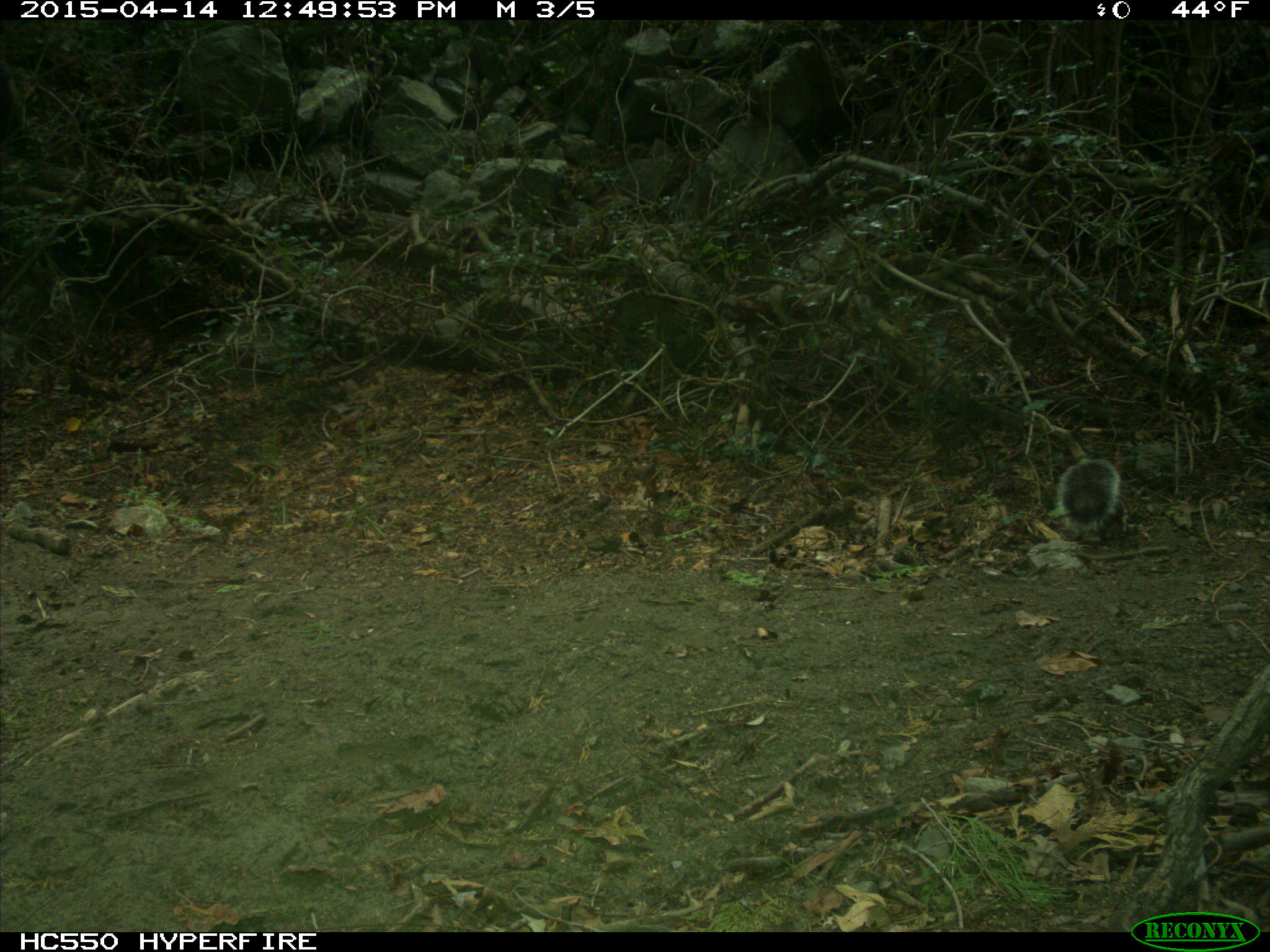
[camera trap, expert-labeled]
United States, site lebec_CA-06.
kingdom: Animalia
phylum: Chordata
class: Mammalia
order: Rodentia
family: Sciuridae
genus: Sciurus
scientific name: Sciurus carolinensis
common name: eastern gray squirrel